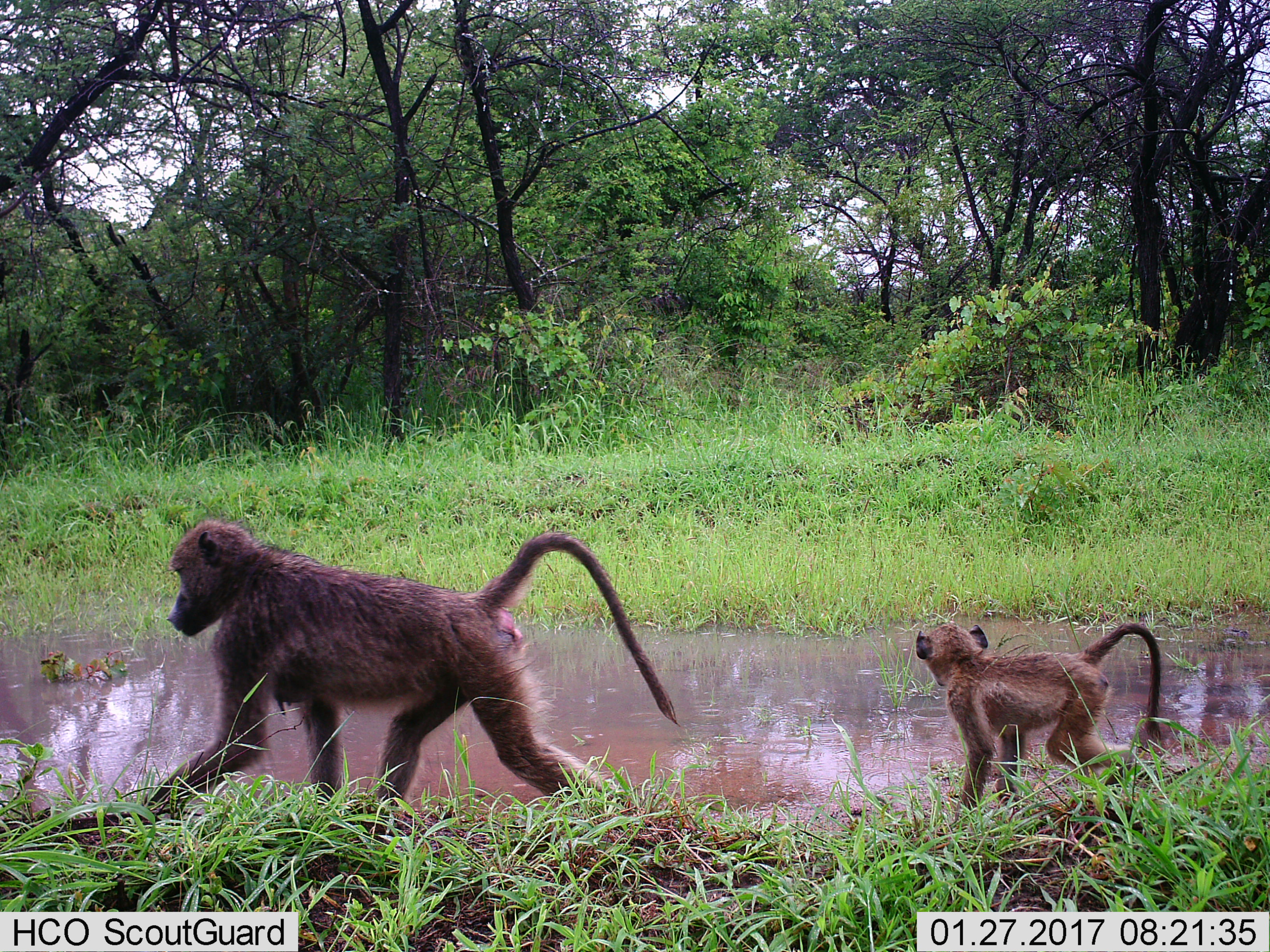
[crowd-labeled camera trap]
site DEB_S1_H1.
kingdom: Animalia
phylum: Chordata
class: Mammalia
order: Primates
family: Cercopithecidae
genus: Papio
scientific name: Papio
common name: baboon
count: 2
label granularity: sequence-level